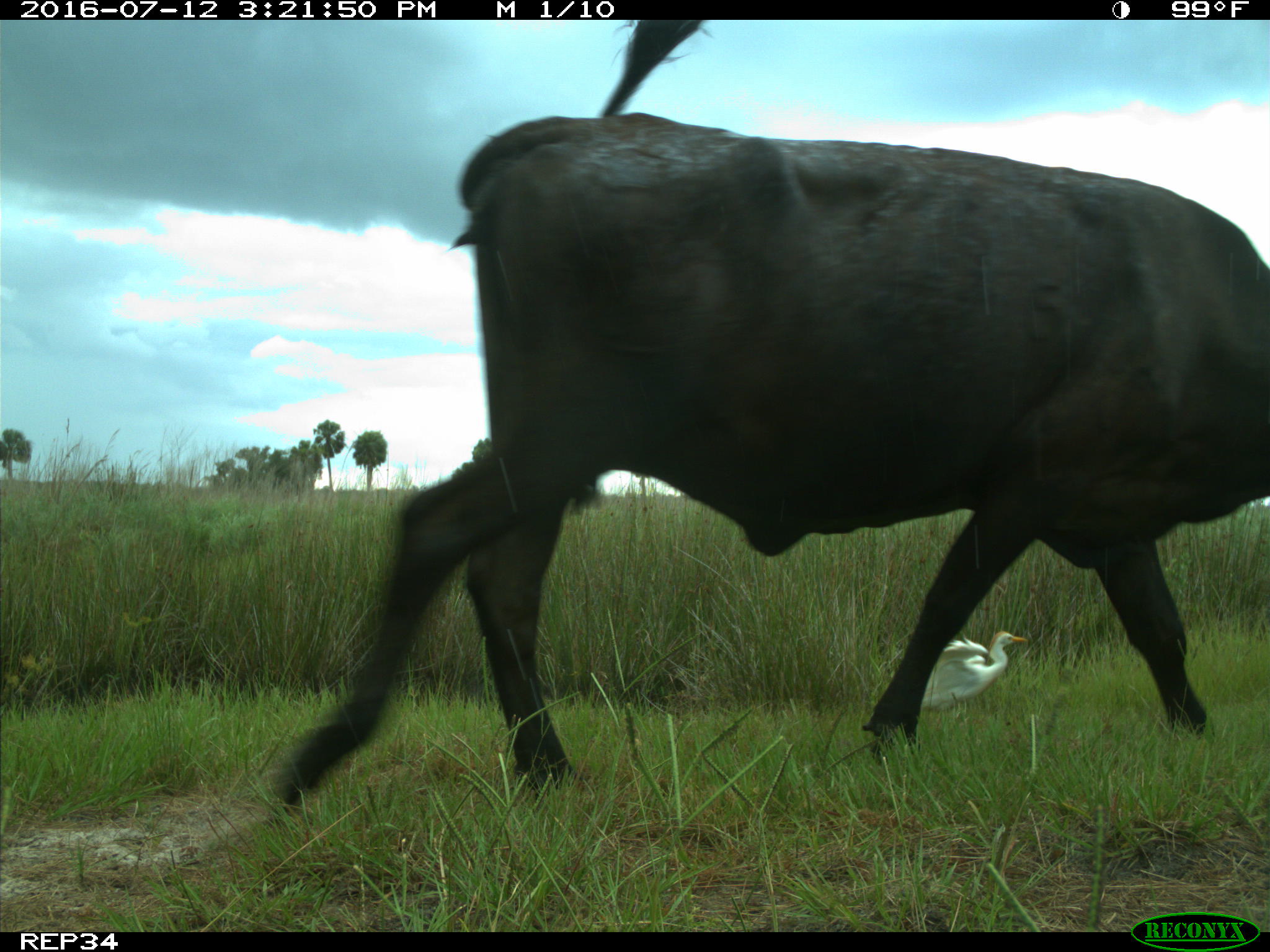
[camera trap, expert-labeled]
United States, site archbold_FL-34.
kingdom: Animalia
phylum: Chordata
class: Mammalia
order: Artiodactyla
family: Bovidae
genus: Bos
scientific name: Bos taurus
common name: domestic cow